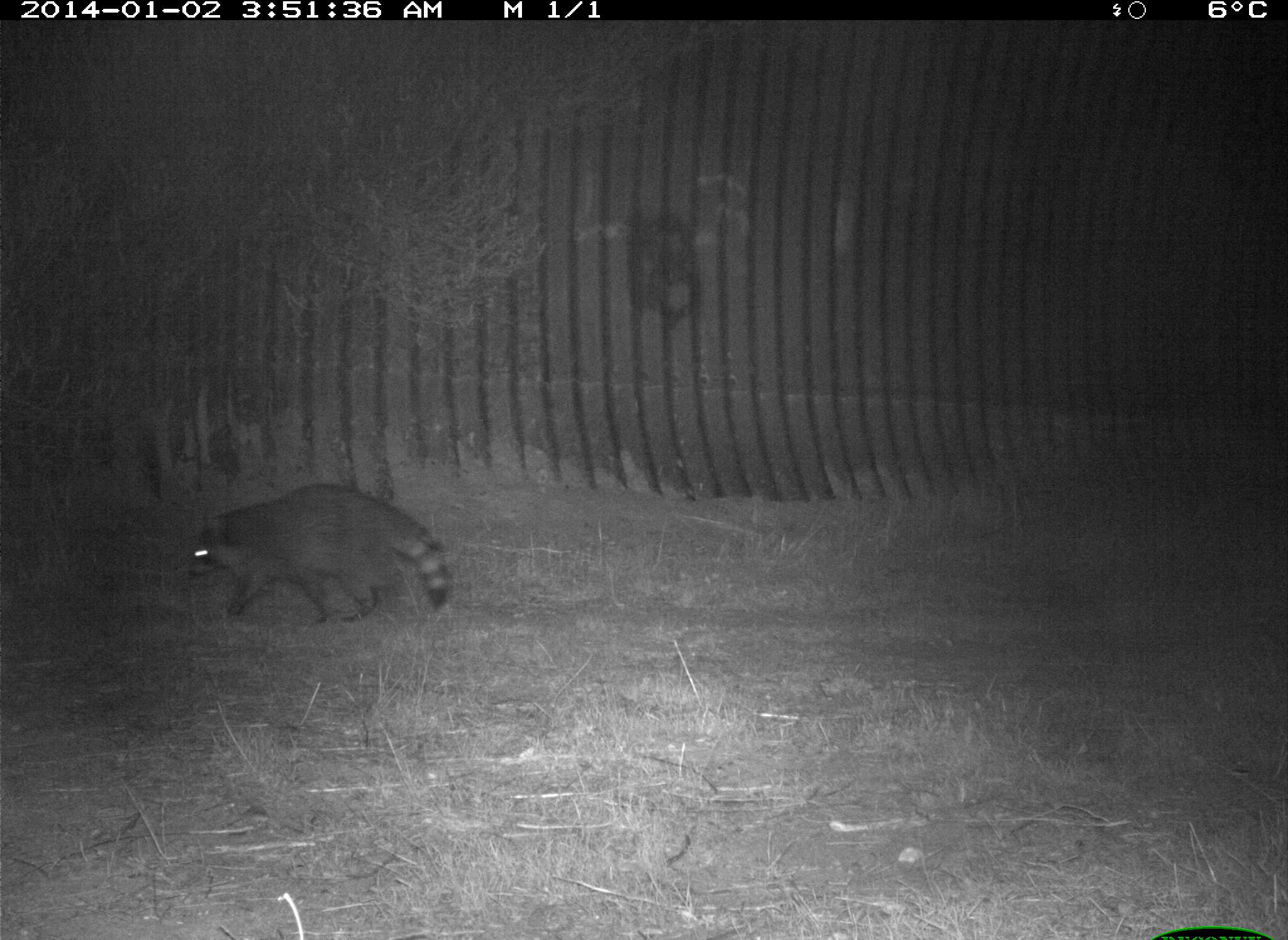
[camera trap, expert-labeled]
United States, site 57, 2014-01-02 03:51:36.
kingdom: Animalia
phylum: Chordata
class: Mammalia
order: Carnivora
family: Procyonidae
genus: Procyon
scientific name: Procyon lotor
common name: raccoon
Raccoon (Procyon lotor).